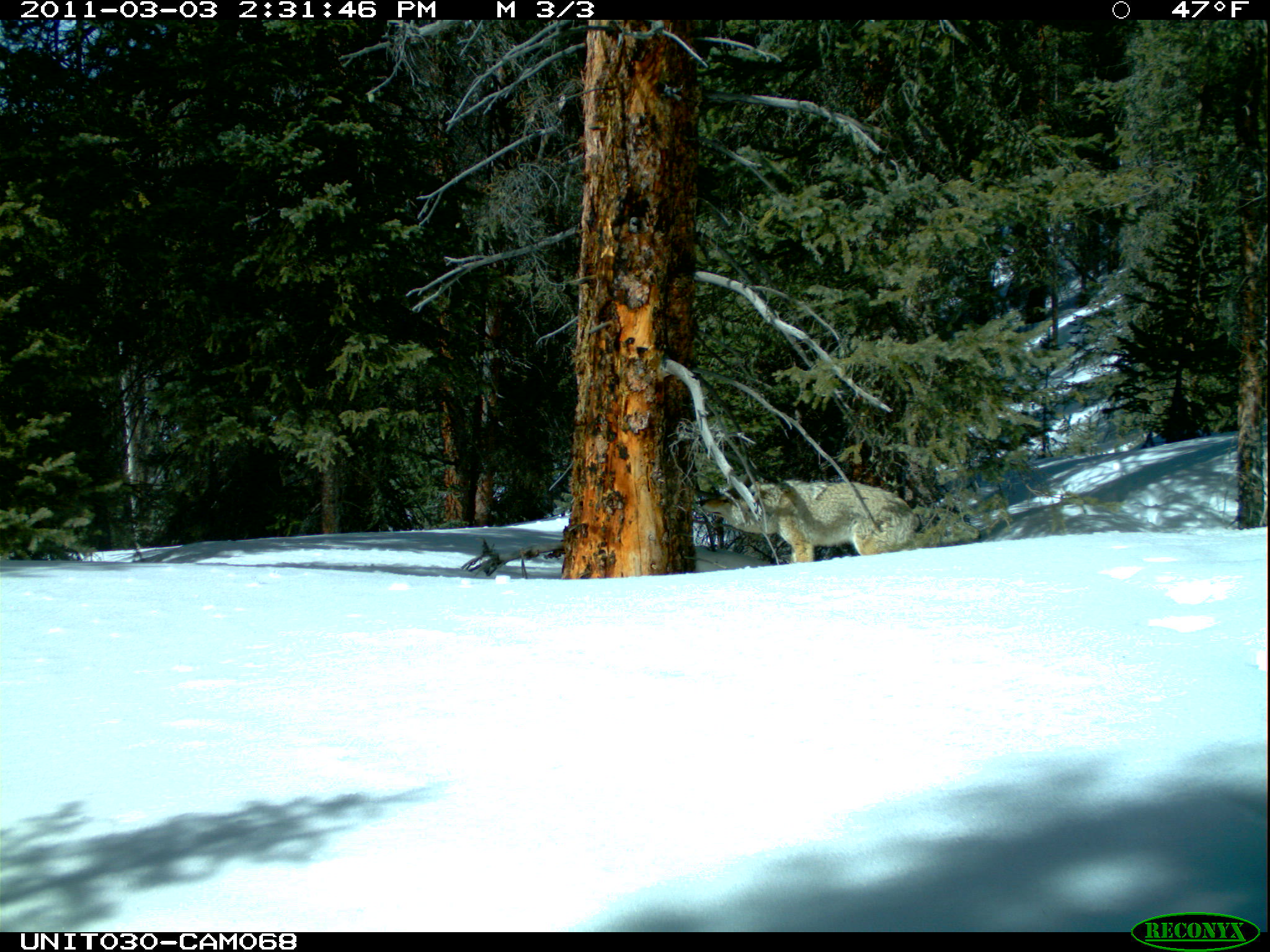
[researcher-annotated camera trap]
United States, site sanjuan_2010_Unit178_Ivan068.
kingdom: Animalia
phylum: Chordata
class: Mammalia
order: Carnivora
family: Canidae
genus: Canis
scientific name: Canis latrans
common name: coyote